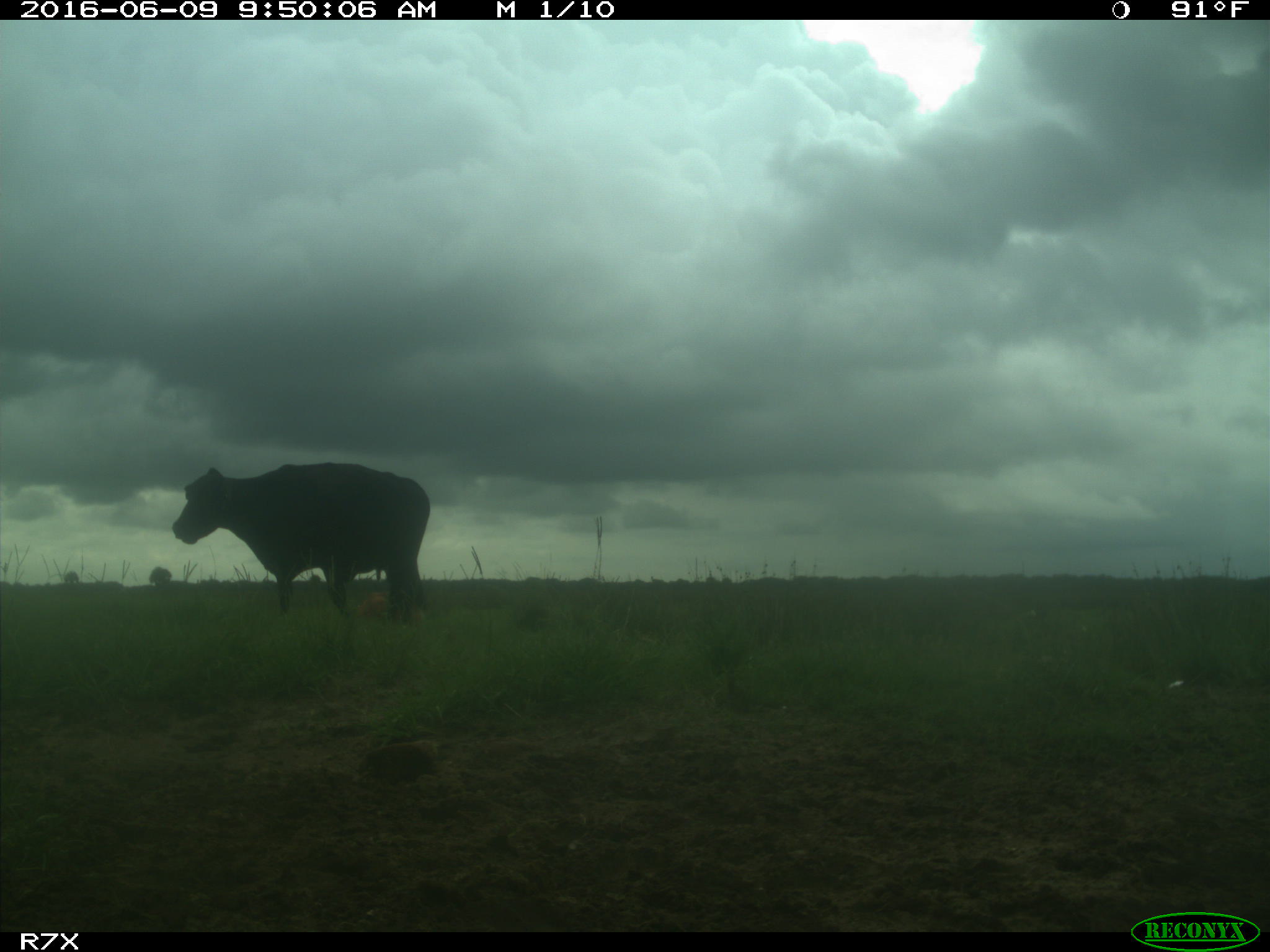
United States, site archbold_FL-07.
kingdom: Animalia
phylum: Chordata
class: Mammalia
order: Artiodactyla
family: Bovidae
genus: Bos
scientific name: Bos taurus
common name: domestic cow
Bos taurus (domestic cow).